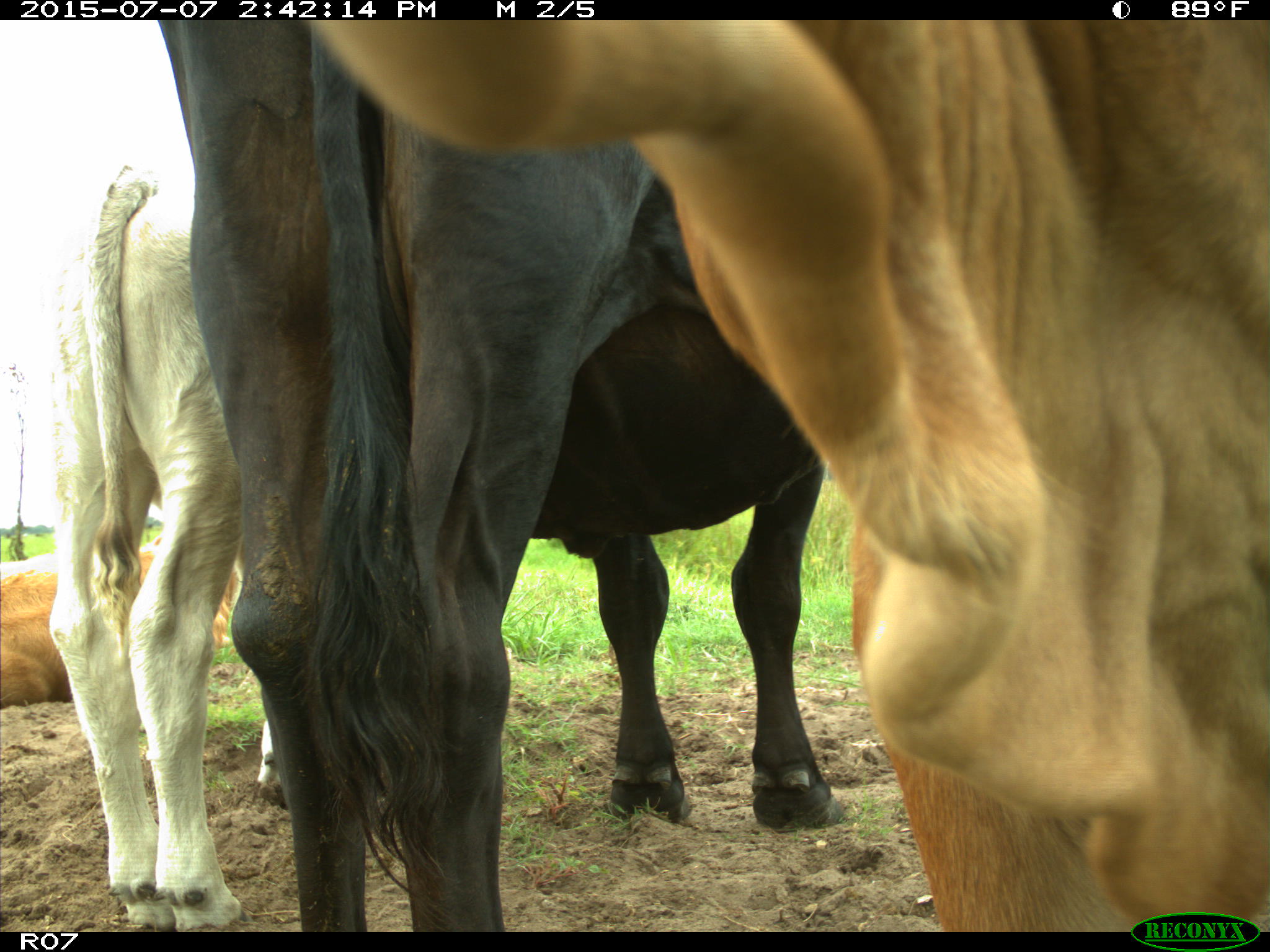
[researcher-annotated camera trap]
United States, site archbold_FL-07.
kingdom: Animalia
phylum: Chordata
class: Mammalia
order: Artiodactyla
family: Bovidae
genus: Bos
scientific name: Bos taurus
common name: domestic cow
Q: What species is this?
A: Bos taurus (domestic cow).